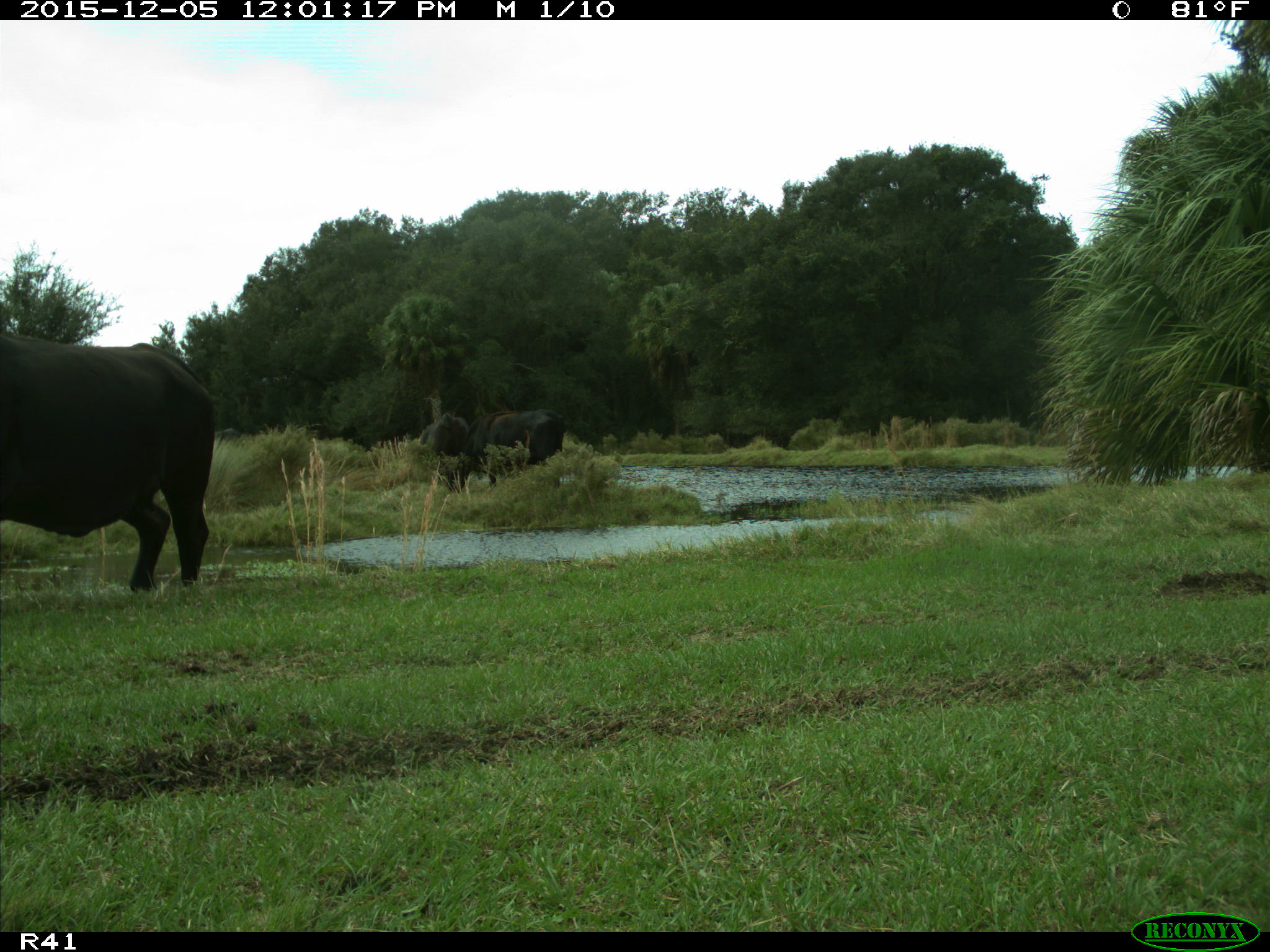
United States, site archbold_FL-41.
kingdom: Animalia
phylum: Chordata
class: Mammalia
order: Artiodactyla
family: Bovidae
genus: Bos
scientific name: Bos taurus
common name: domestic cow